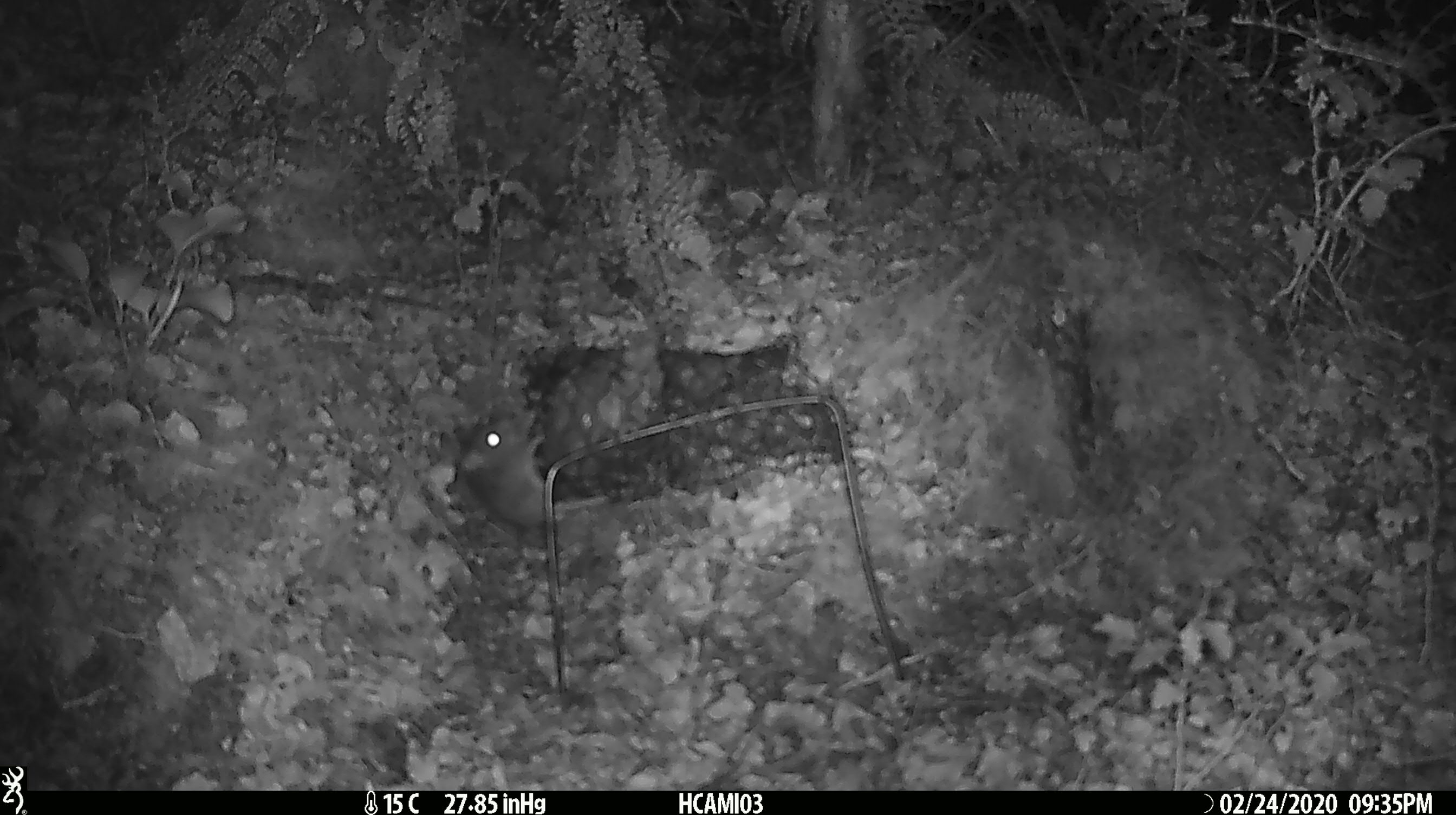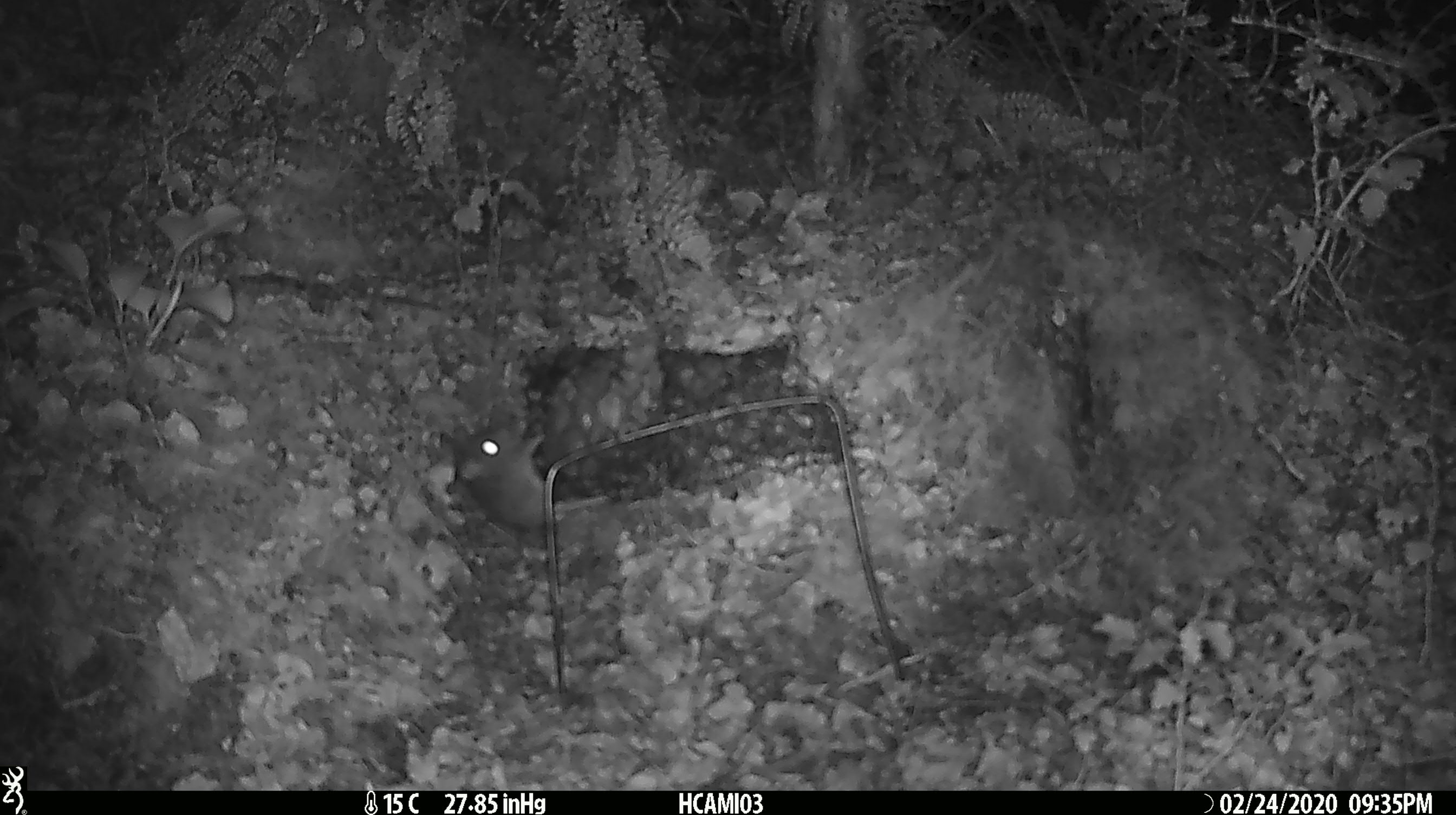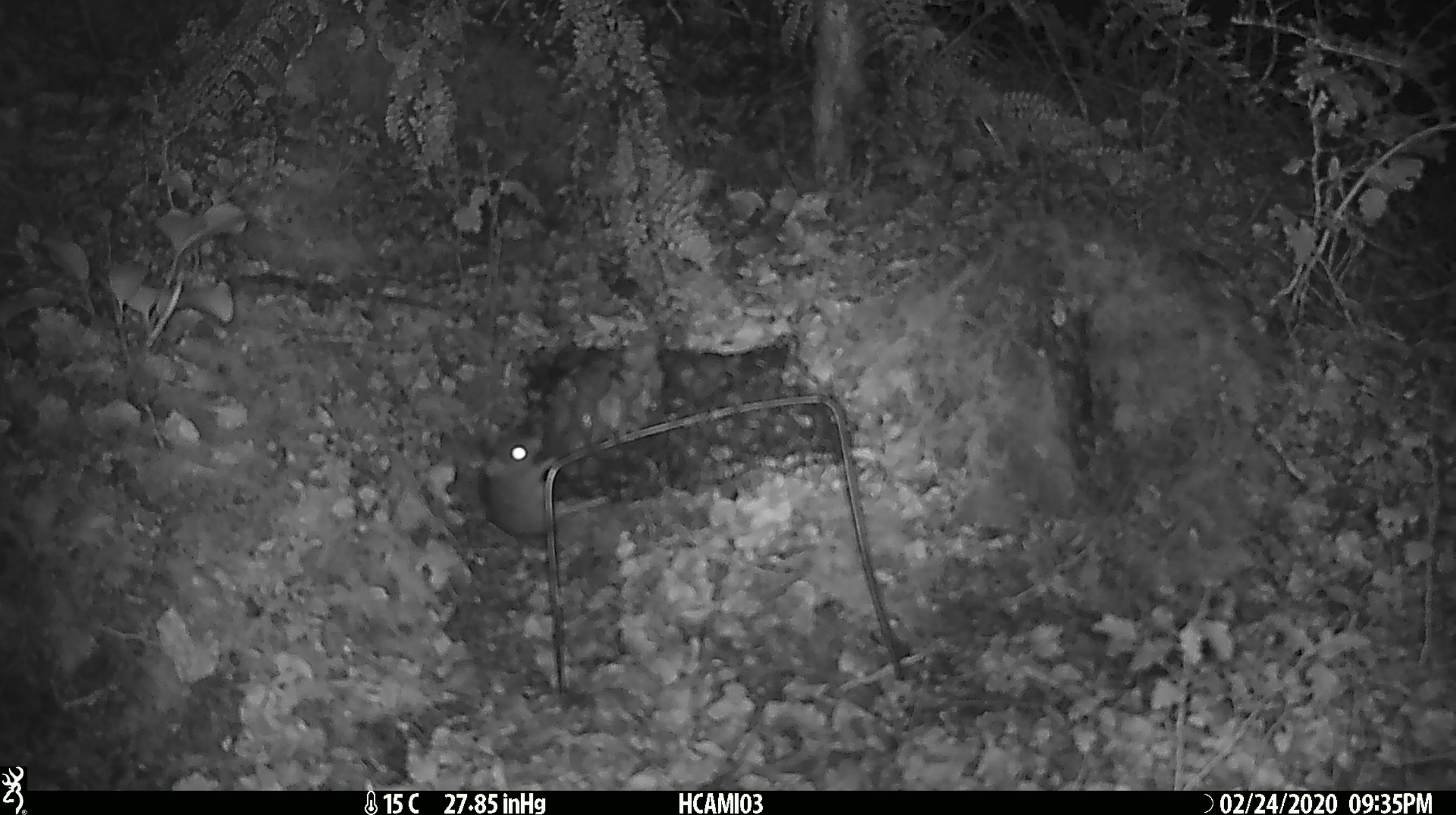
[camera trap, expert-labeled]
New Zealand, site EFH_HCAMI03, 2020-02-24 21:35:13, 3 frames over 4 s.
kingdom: Animalia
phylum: Chordata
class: Mammalia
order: Rodentia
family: Muridae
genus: Mus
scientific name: Mus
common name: mouse